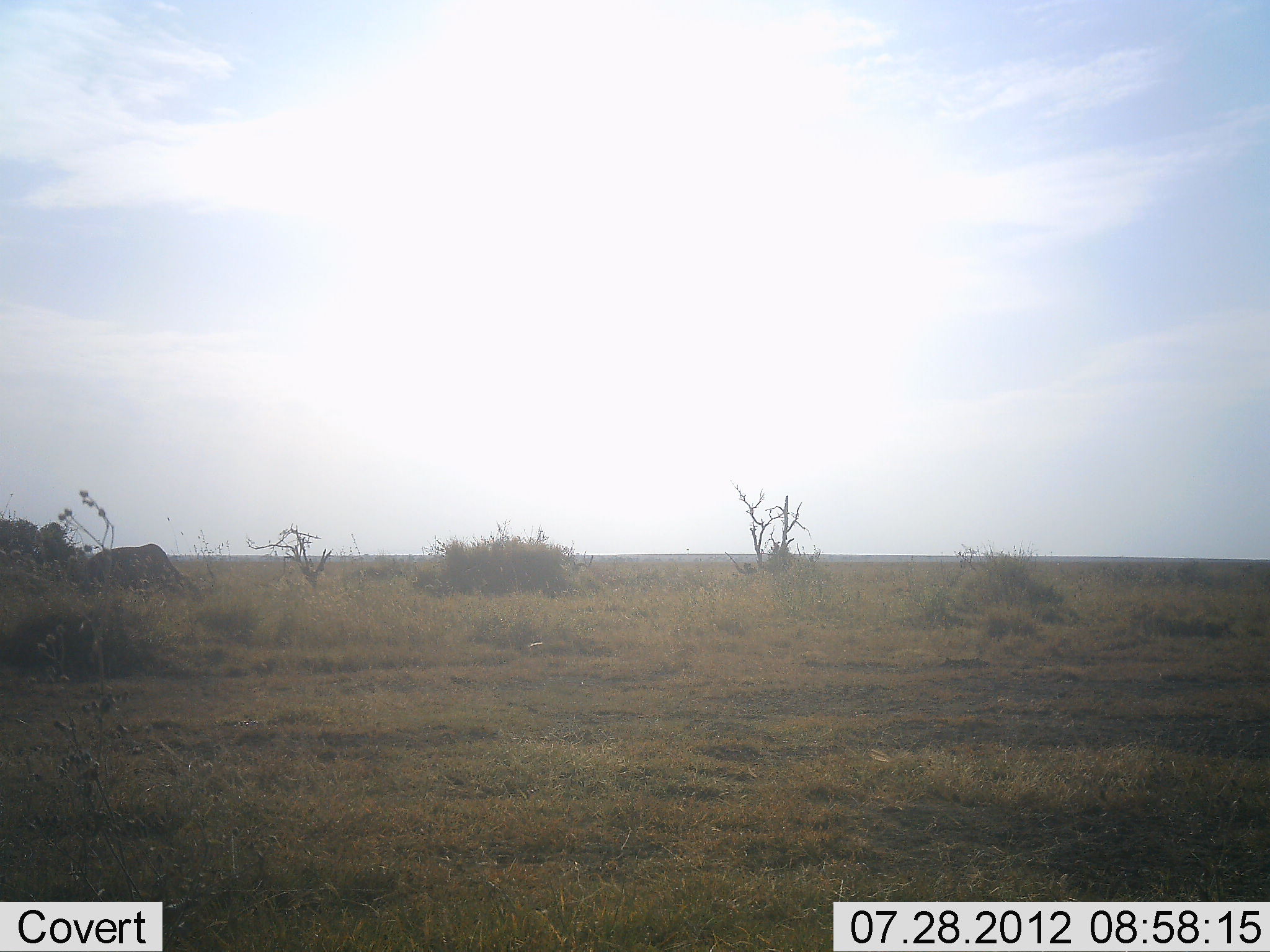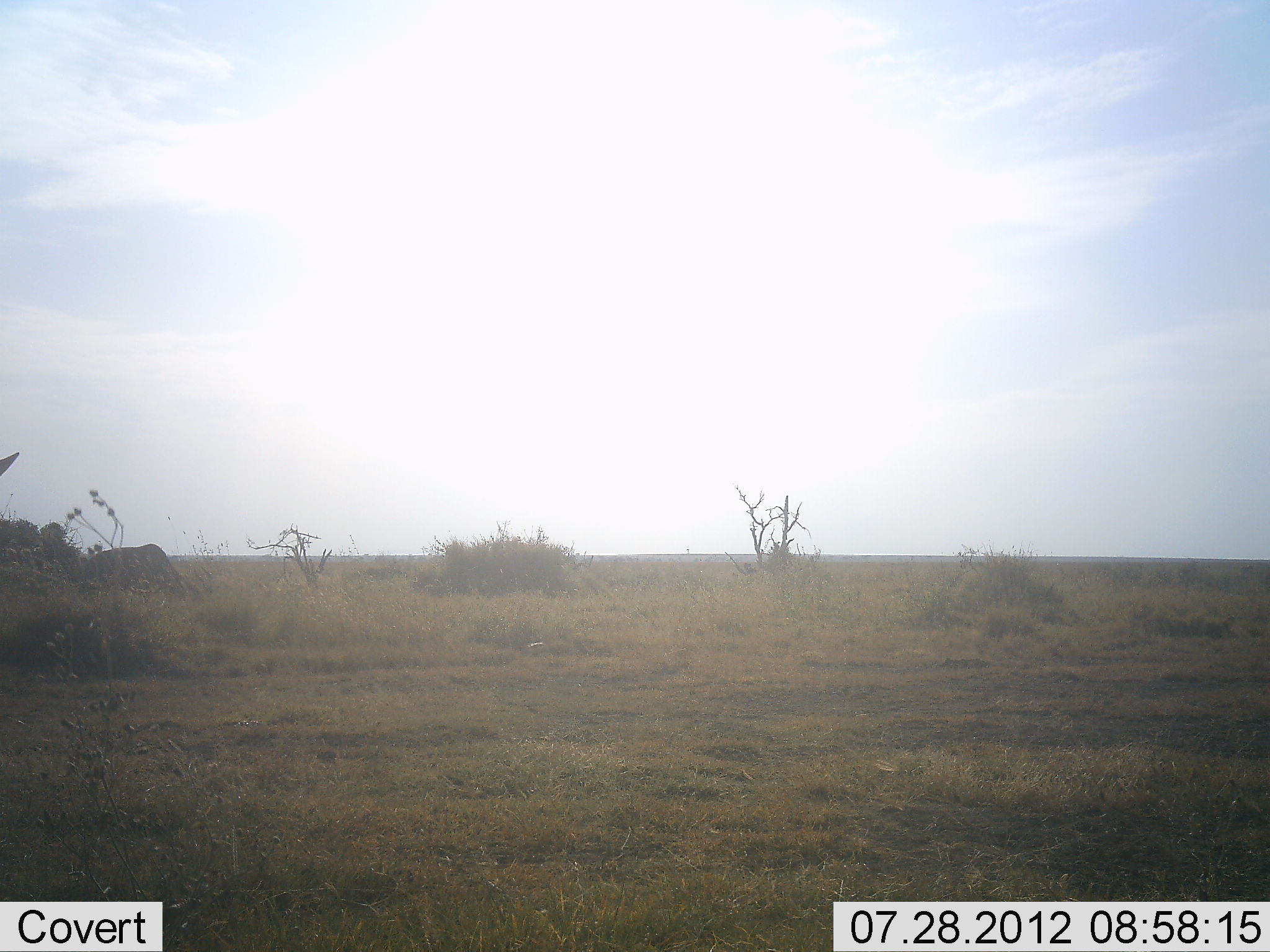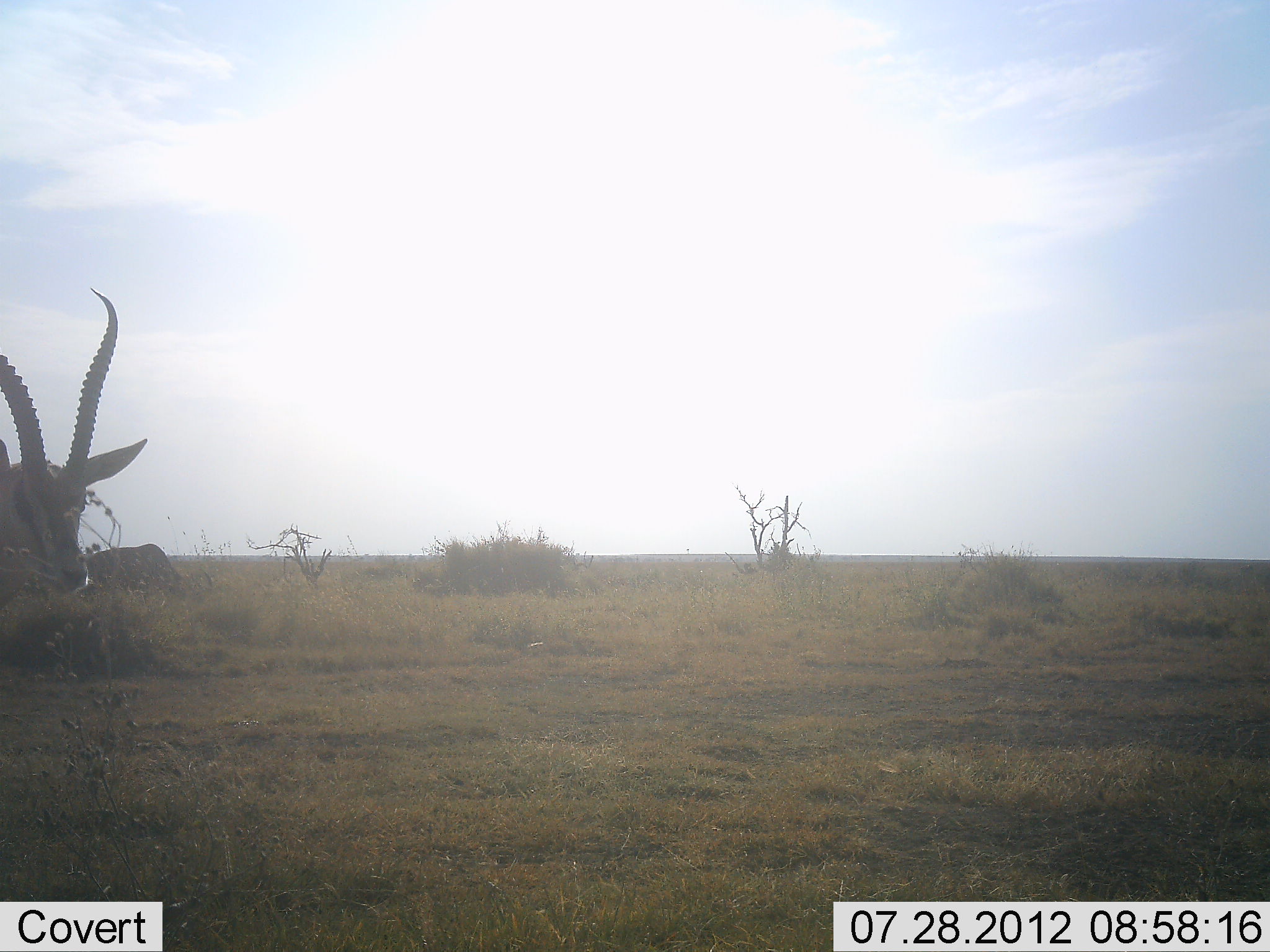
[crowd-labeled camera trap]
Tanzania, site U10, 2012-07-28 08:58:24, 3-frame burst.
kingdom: Animalia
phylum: Chordata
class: Mammalia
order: Artiodactyla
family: Bovidae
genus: Eudorcas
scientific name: Eudorcas thomsonii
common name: thomson's gazelle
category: gazellethomsons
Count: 1.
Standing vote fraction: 10%.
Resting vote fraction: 0%.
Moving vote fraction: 80%.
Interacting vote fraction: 0%.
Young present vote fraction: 0%.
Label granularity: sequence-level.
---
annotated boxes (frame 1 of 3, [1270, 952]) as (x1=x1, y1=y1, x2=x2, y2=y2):
animal: (x1=89, y1=543, x2=201, y2=598)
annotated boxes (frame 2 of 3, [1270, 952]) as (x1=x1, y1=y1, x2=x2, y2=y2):
animal: (x1=87, y1=544, x2=186, y2=597)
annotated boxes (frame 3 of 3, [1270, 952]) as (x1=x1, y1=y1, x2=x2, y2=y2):
animal: (x1=0, y1=288, x2=150, y2=594); (x1=82, y1=544, x2=186, y2=596)